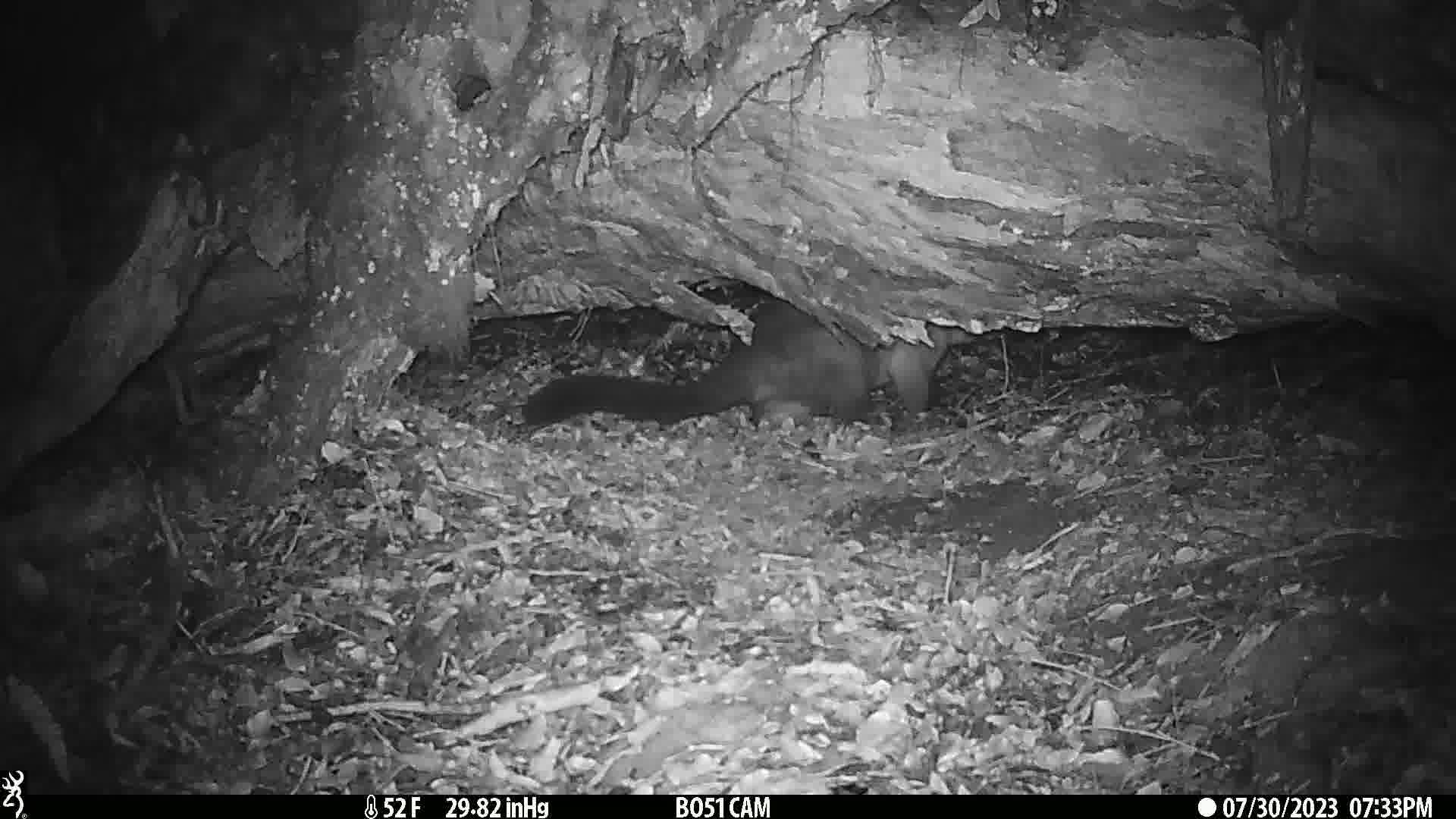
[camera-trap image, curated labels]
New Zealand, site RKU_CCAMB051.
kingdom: Animalia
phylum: Chordata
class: Mammalia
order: Diprotodontia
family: Phalangeridae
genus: Trichosurus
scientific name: Trichosurus vulpecula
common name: common brushtail possum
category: possum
Possum (common brushtail possum) (Trichosurus vulpecula).